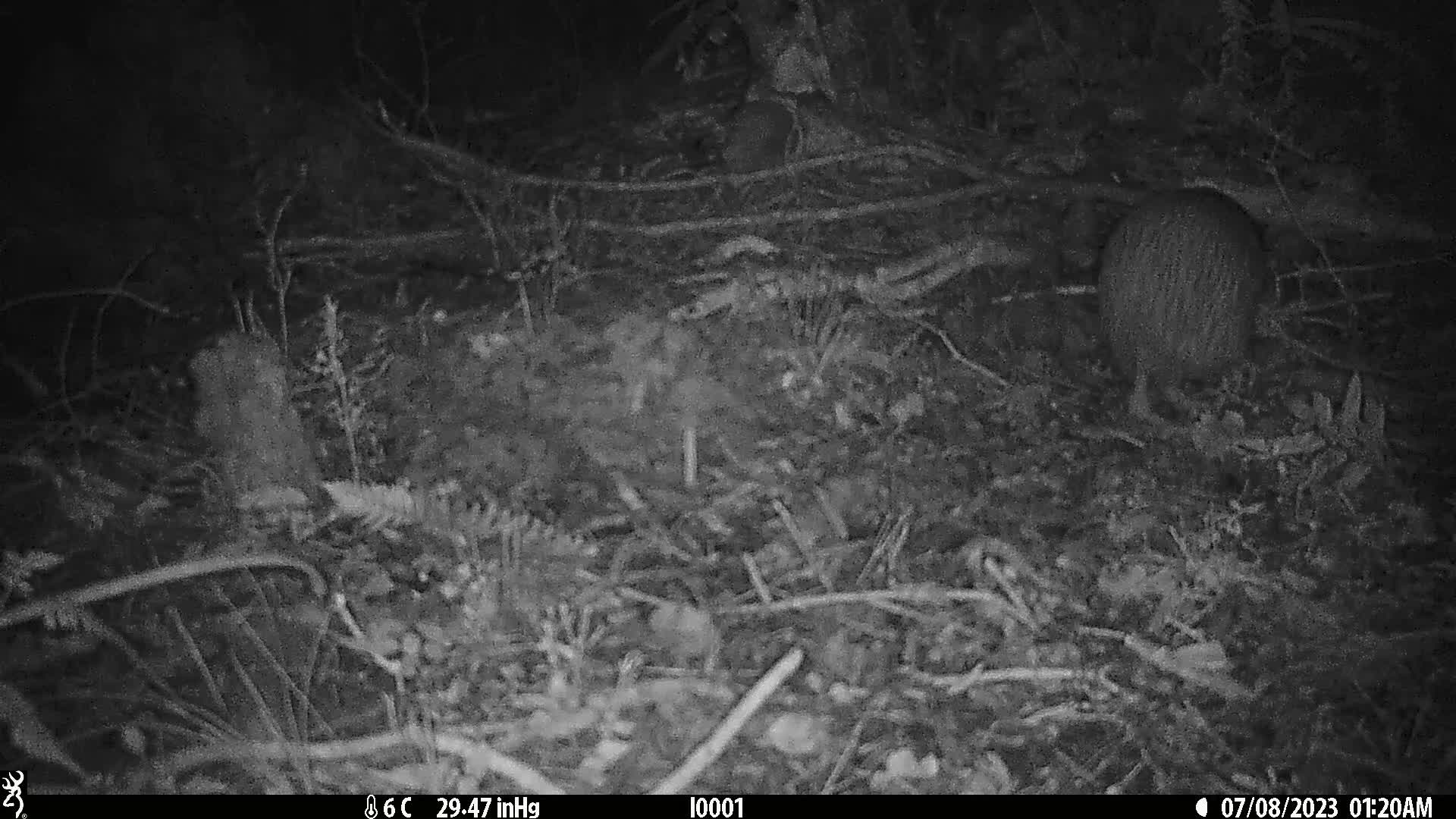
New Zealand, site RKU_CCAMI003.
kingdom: Animalia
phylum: Chordata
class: Aves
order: Apterygiformes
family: Apterygidae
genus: Apteryx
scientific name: Apteryx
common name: kiwi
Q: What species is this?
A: Kiwi (Apteryx).